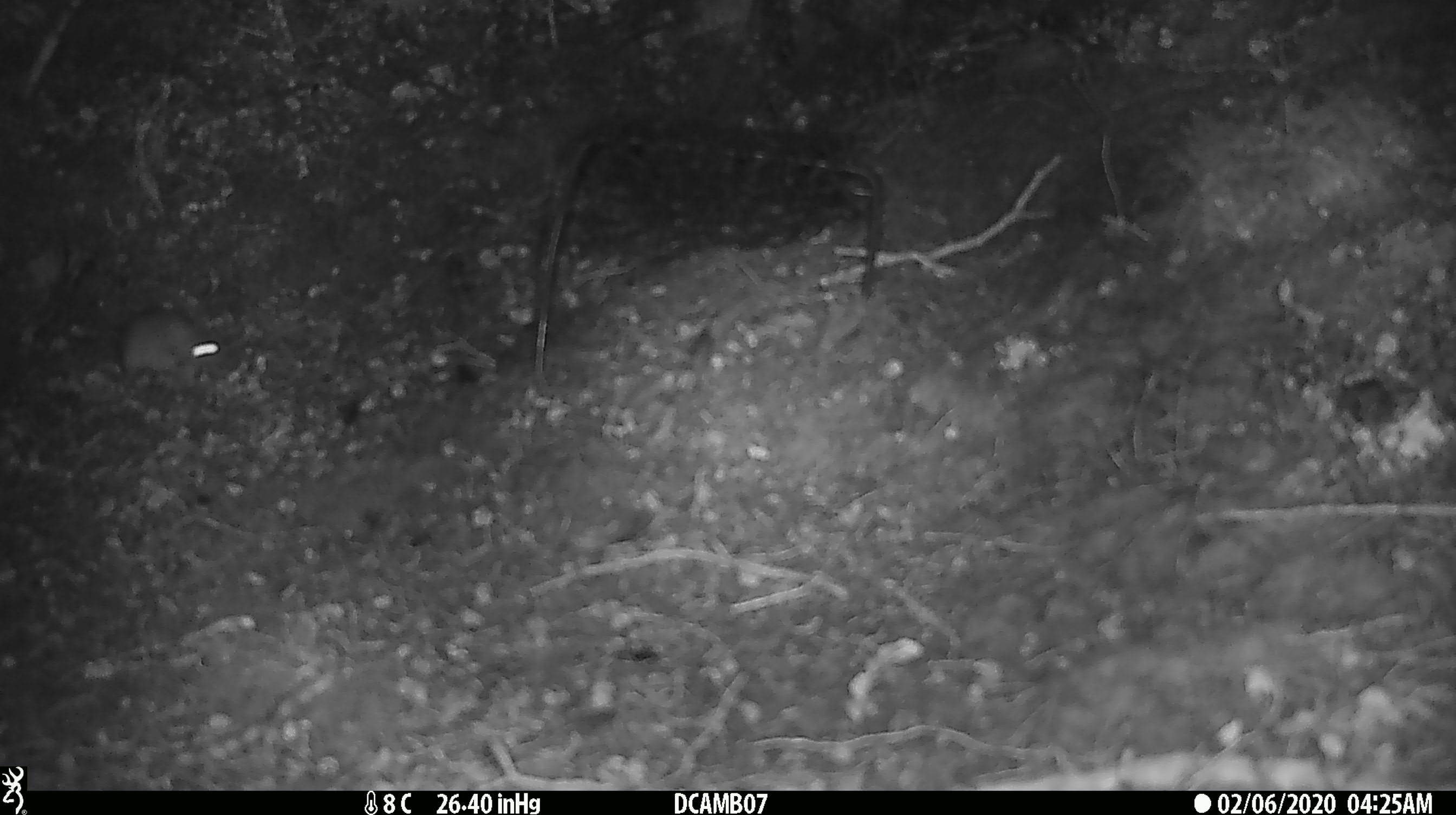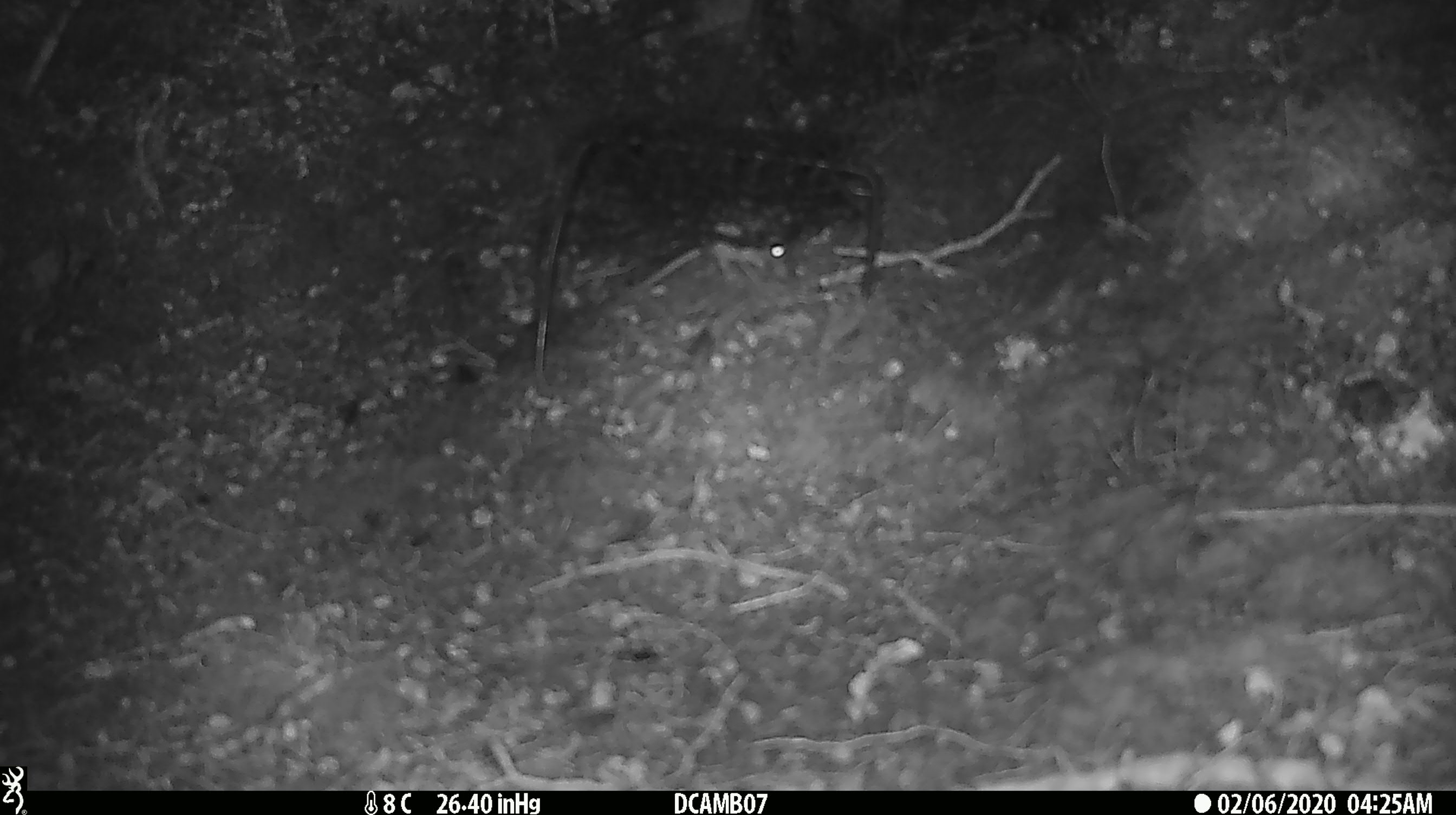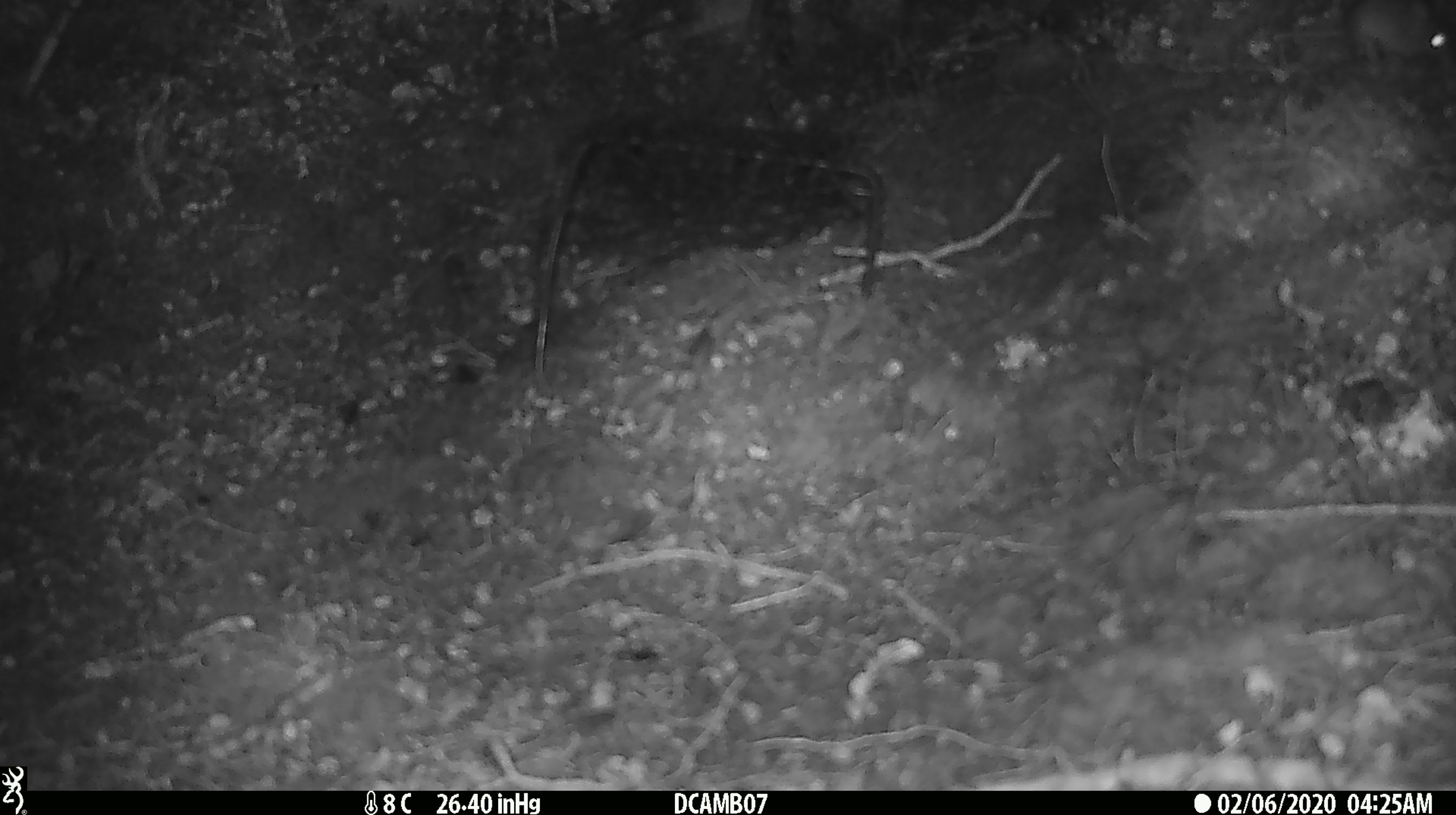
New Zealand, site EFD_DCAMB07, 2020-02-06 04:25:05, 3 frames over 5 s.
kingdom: Animalia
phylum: Chordata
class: Mammalia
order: Rodentia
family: Muridae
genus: Mus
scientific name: Mus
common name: mouse